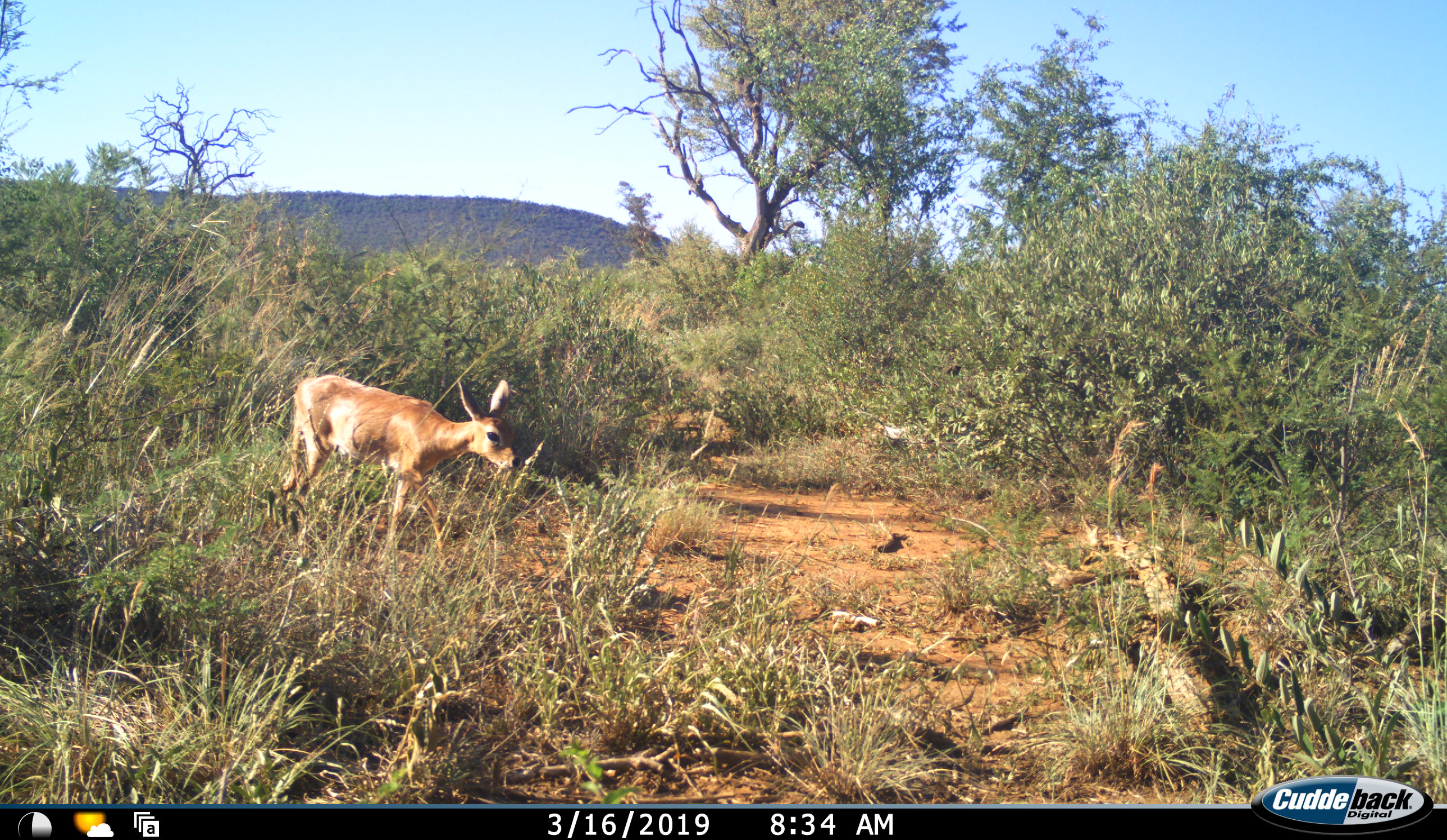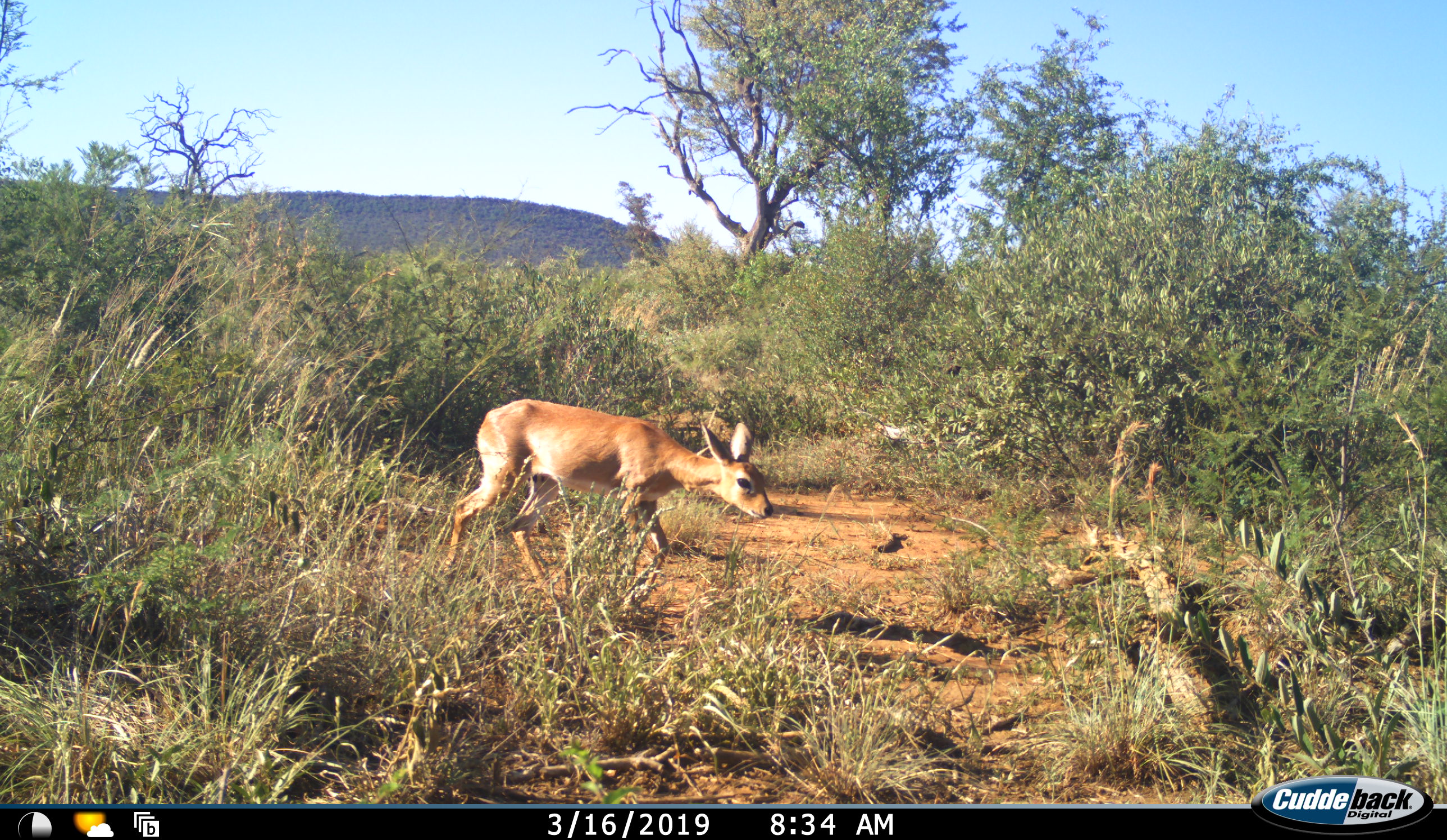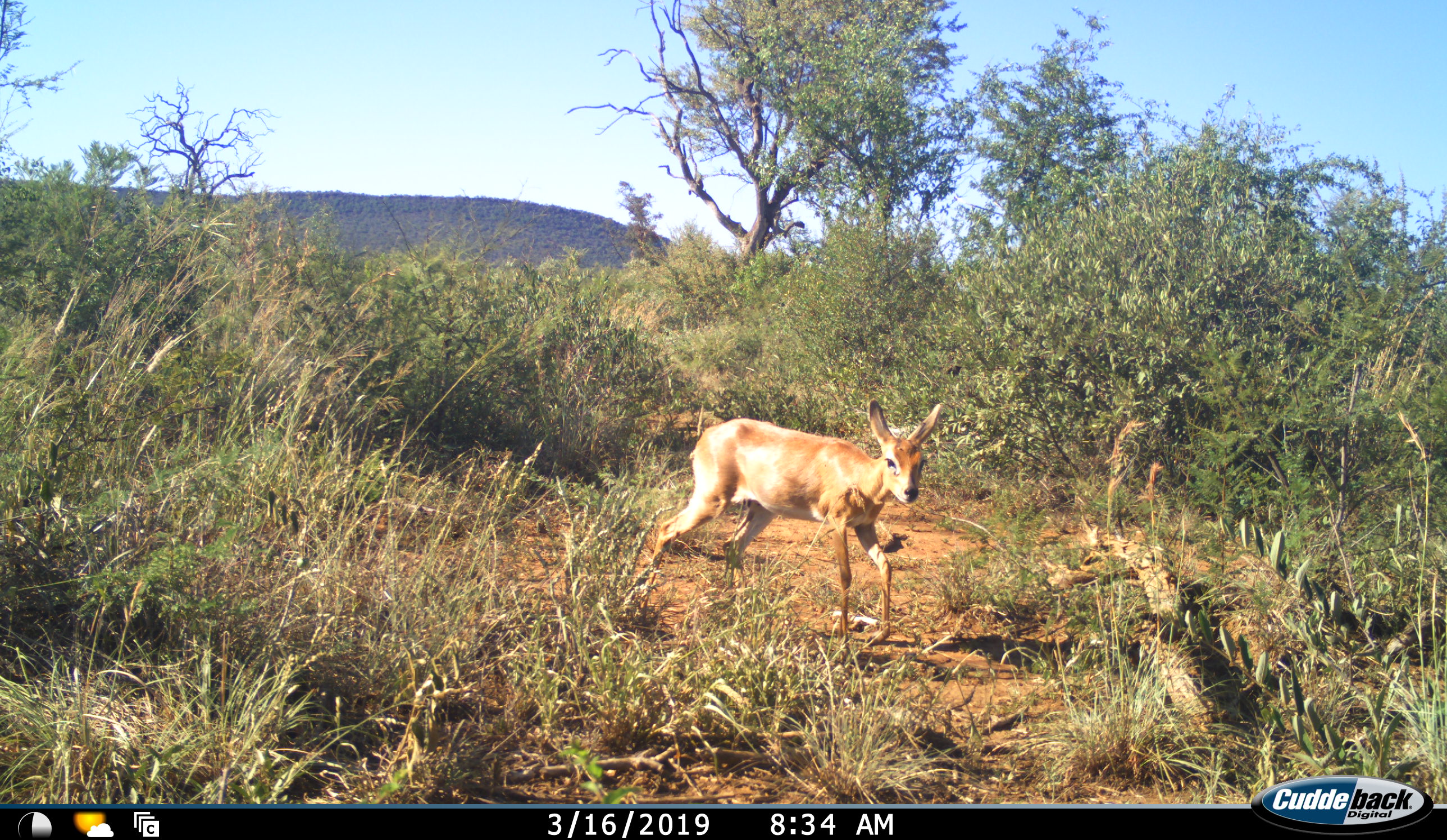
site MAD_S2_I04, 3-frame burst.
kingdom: Animalia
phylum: Chordata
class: Mammalia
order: Artiodactyla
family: Bovidae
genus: Redunca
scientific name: Redunca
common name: reedbuck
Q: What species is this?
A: Reedbuck (Redunca).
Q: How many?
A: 1.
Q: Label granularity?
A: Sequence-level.